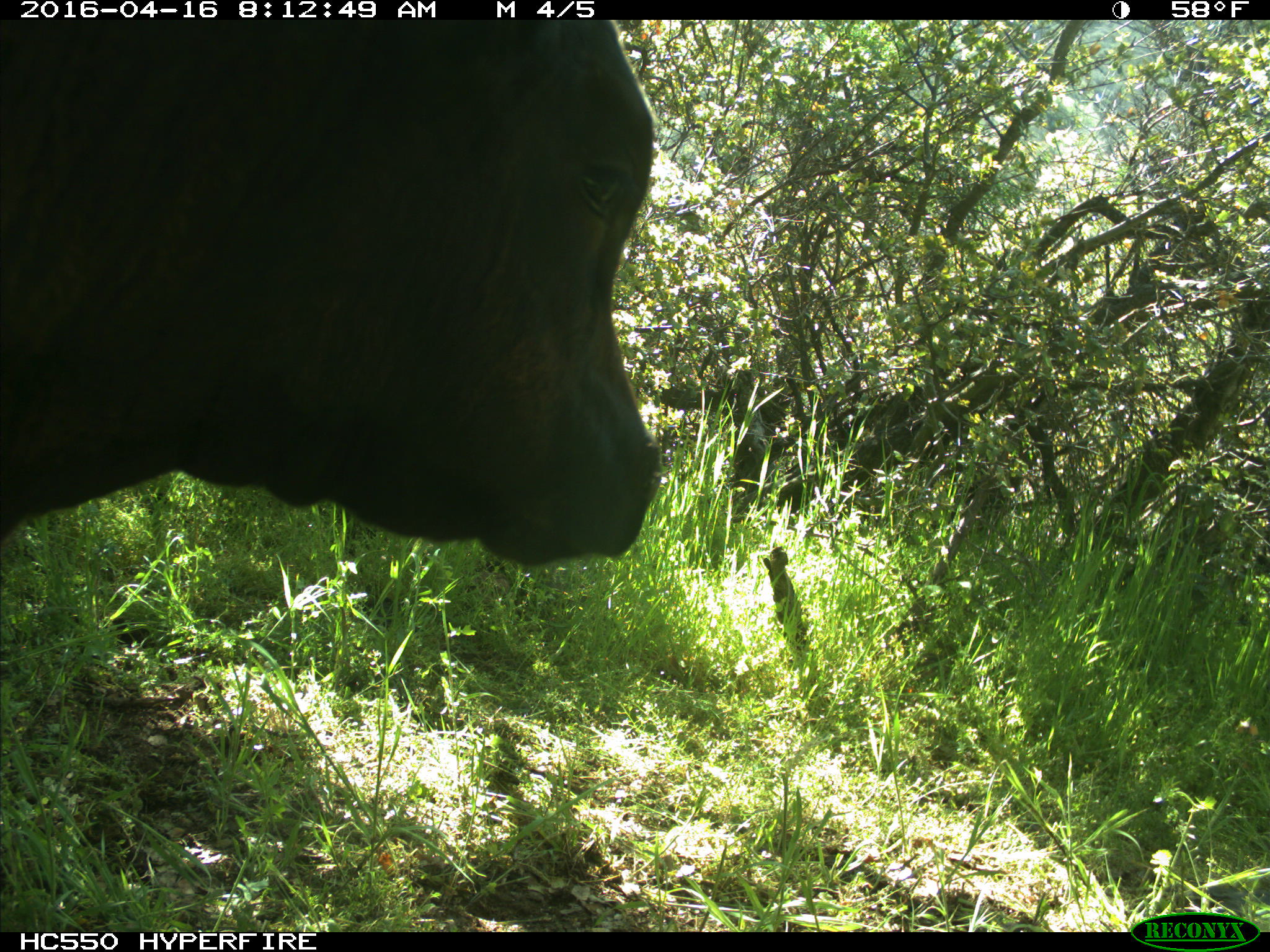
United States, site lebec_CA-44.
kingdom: Animalia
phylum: Chordata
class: Mammalia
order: Artiodactyla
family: Bovidae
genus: Bos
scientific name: Bos taurus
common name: domestic cow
Bos taurus (domestic cow).